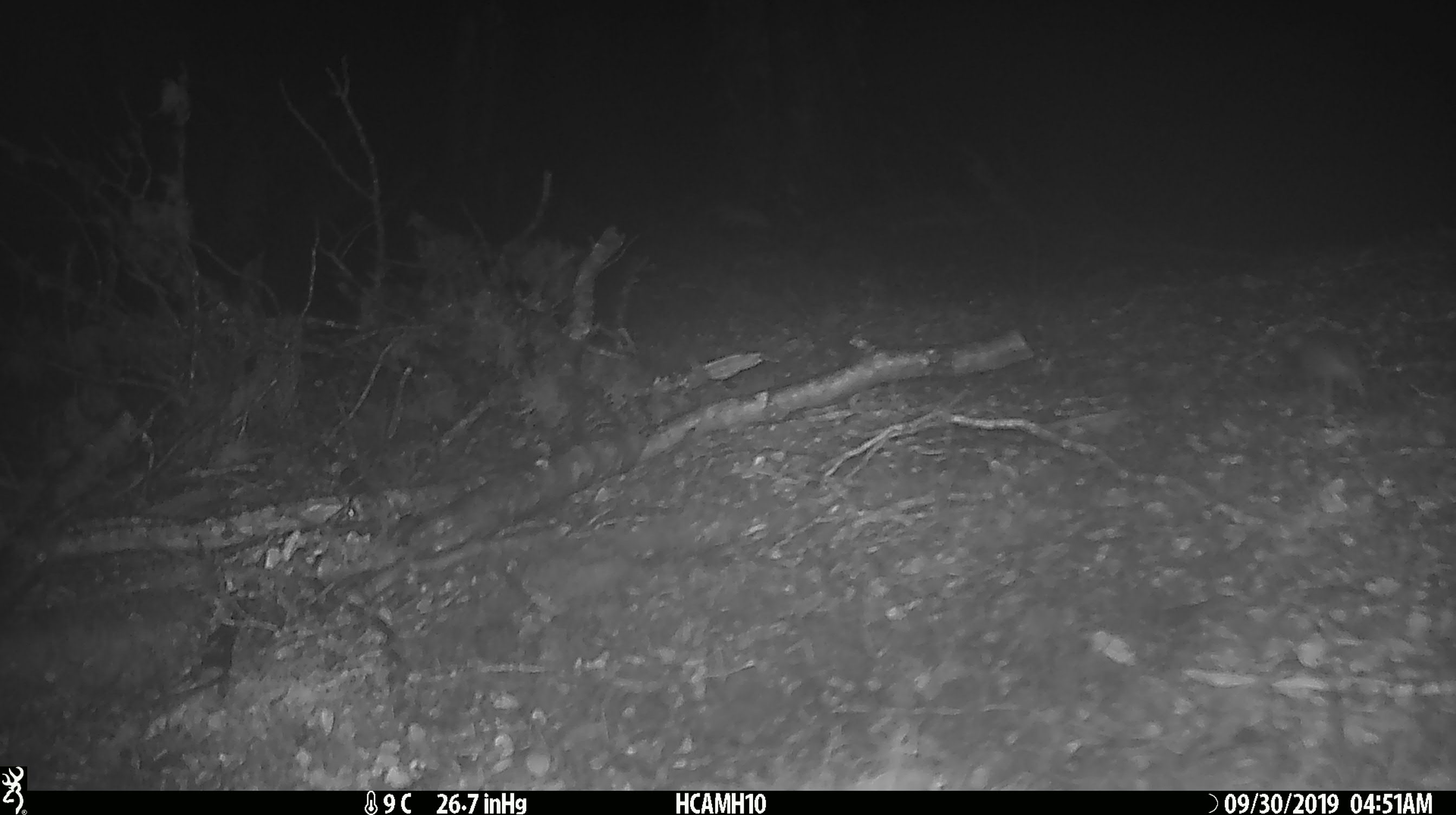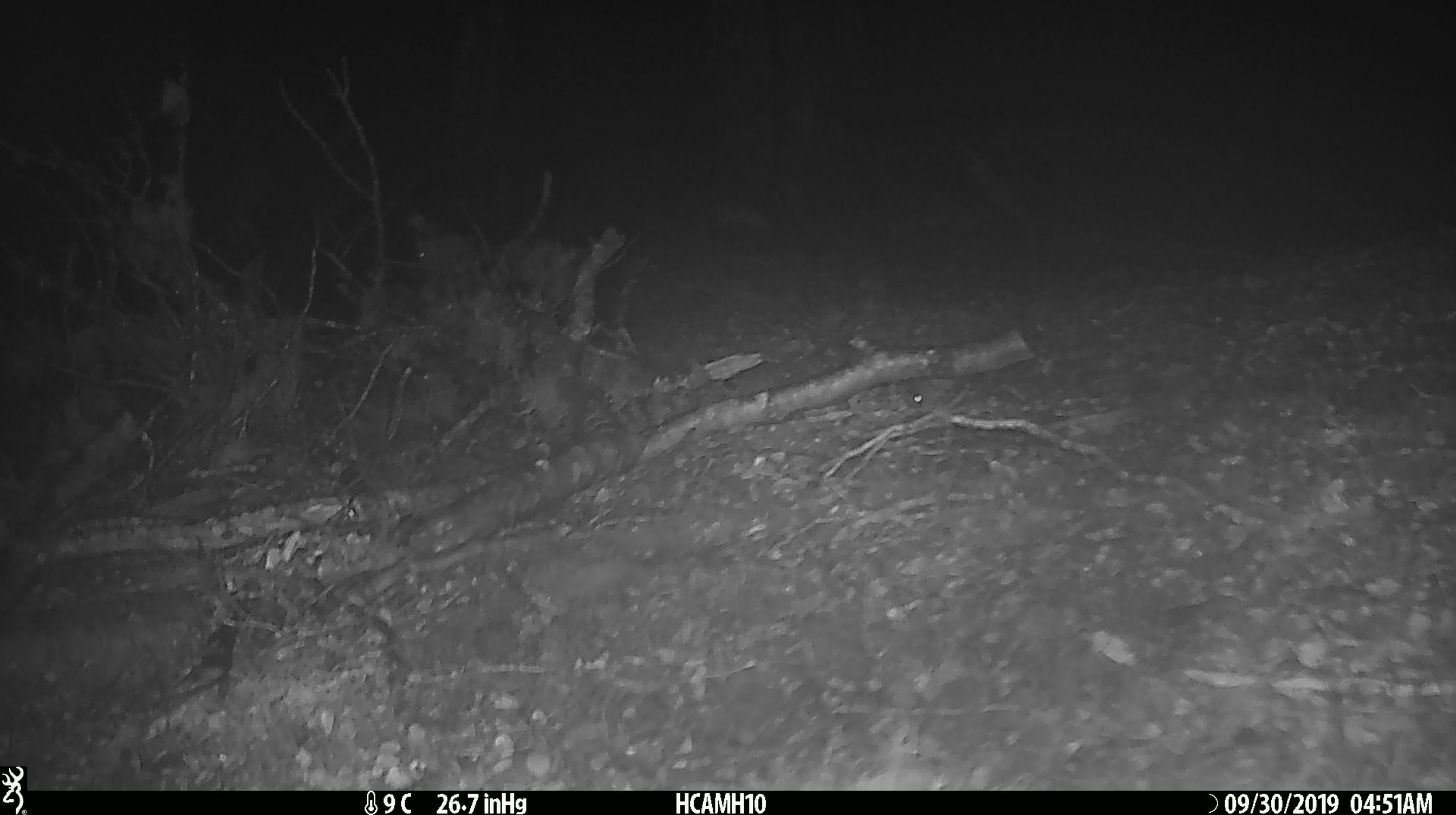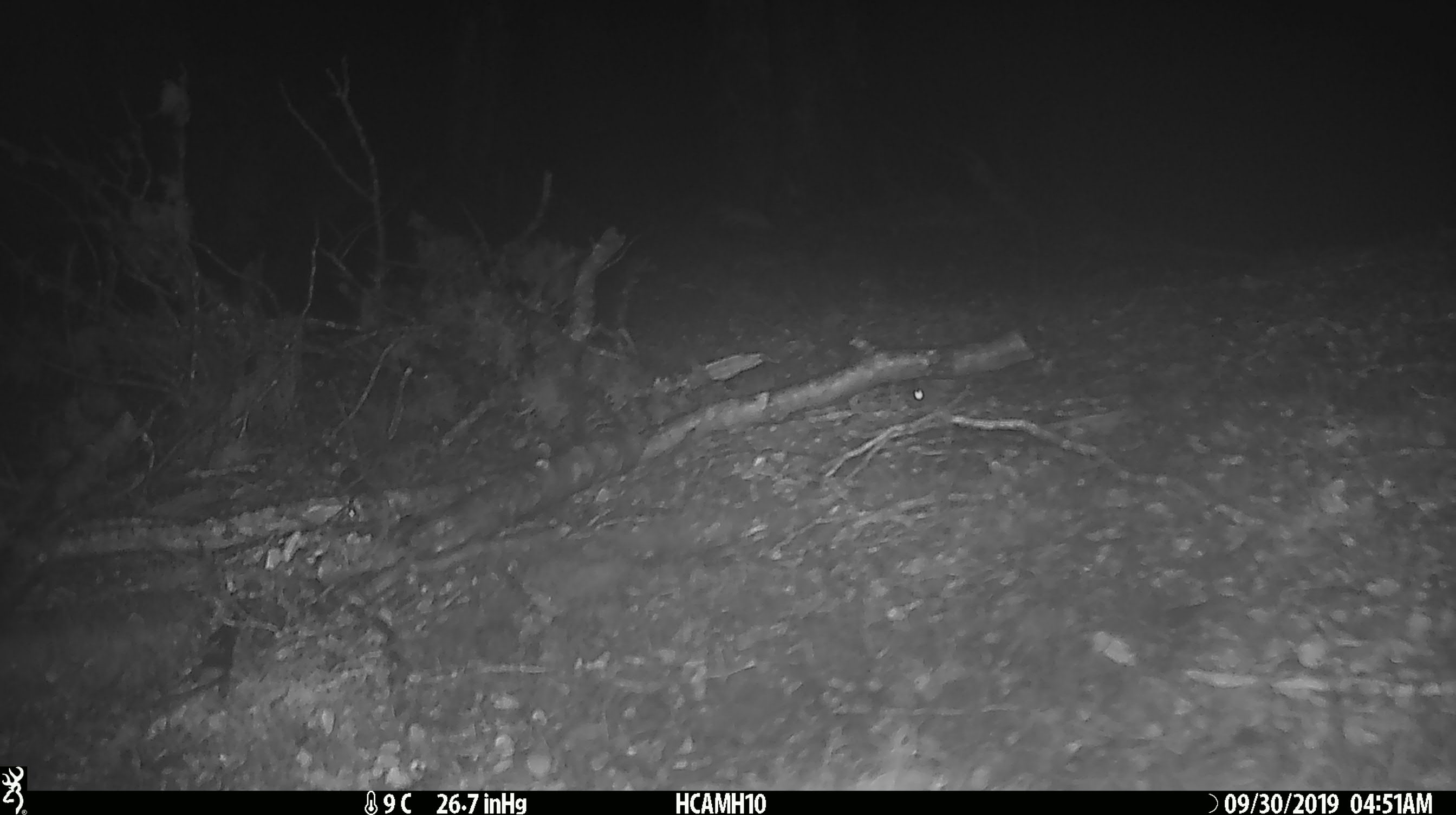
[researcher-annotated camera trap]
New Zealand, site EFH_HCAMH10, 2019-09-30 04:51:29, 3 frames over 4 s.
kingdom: Animalia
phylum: Chordata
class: Mammalia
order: Rodentia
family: Muridae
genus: Mus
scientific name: Mus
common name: mouse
Mouse (Mus).